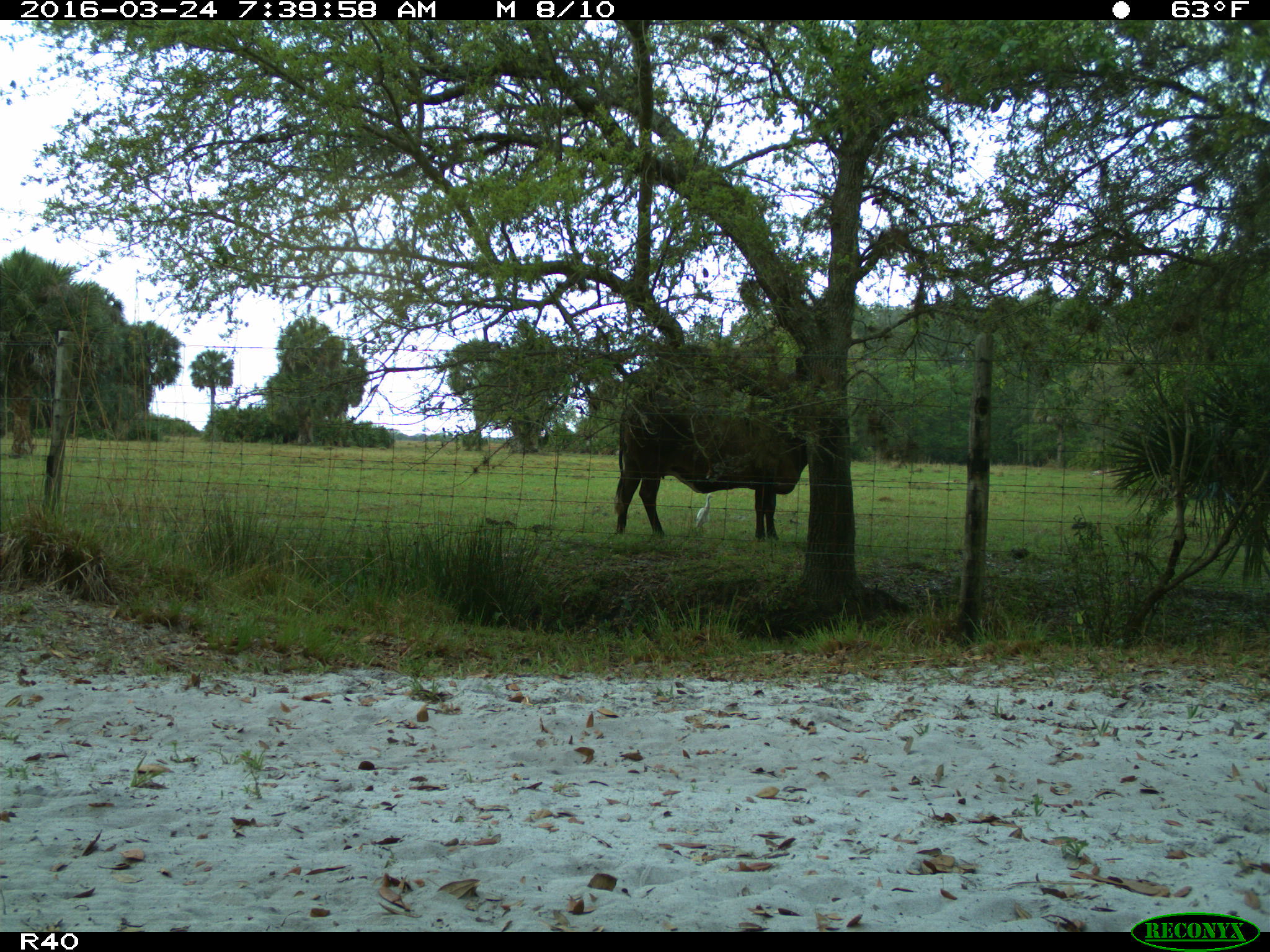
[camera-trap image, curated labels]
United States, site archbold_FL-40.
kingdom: Animalia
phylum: Chordata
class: Mammalia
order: Artiodactyla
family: Bovidae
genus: Bos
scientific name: Bos taurus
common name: domestic cow